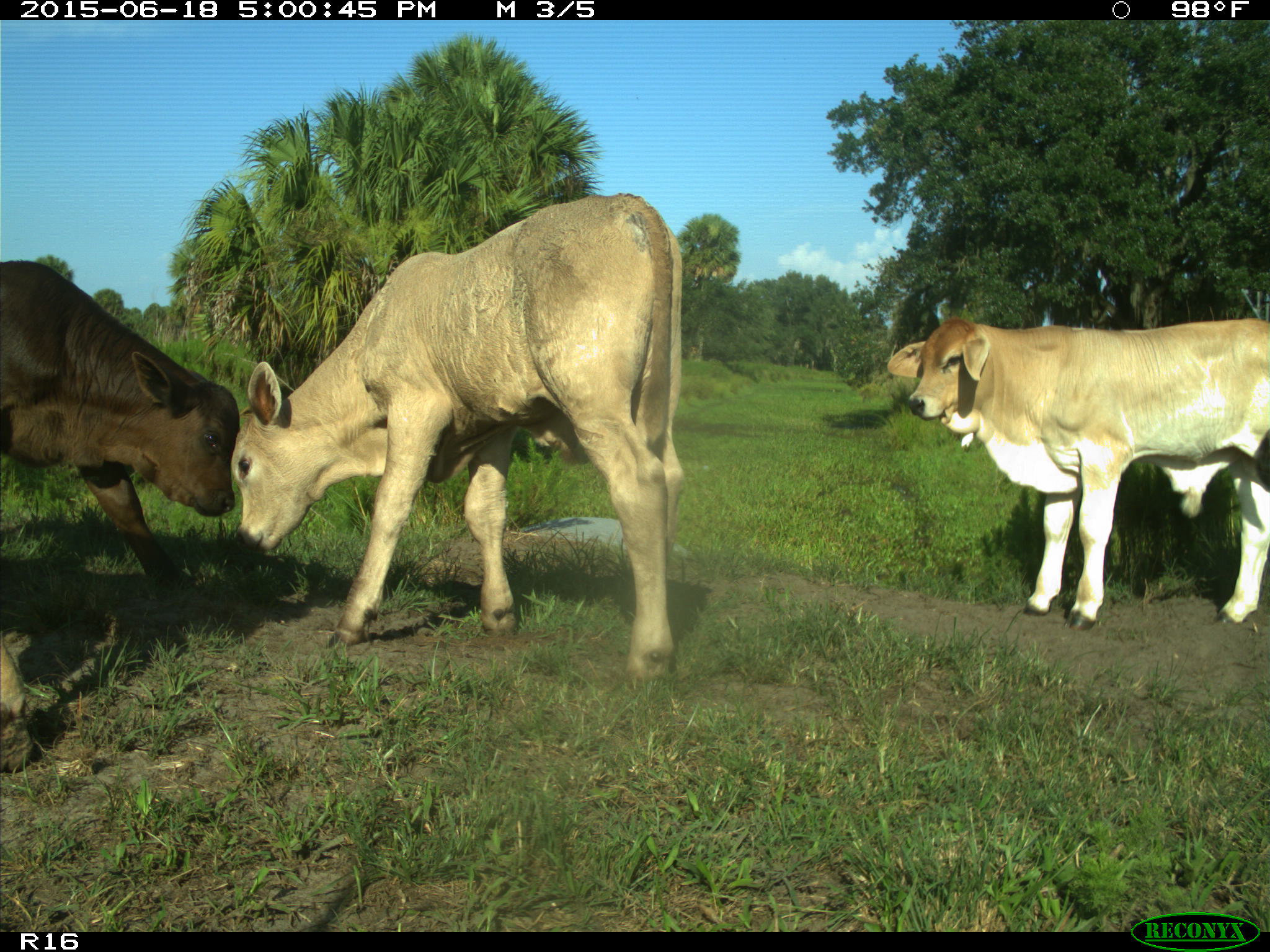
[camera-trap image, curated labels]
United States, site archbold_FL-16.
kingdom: Animalia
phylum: Chordata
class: Mammalia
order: Artiodactyla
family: Bovidae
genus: Bos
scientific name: Bos taurus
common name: domestic cow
Bos taurus (domestic cow).